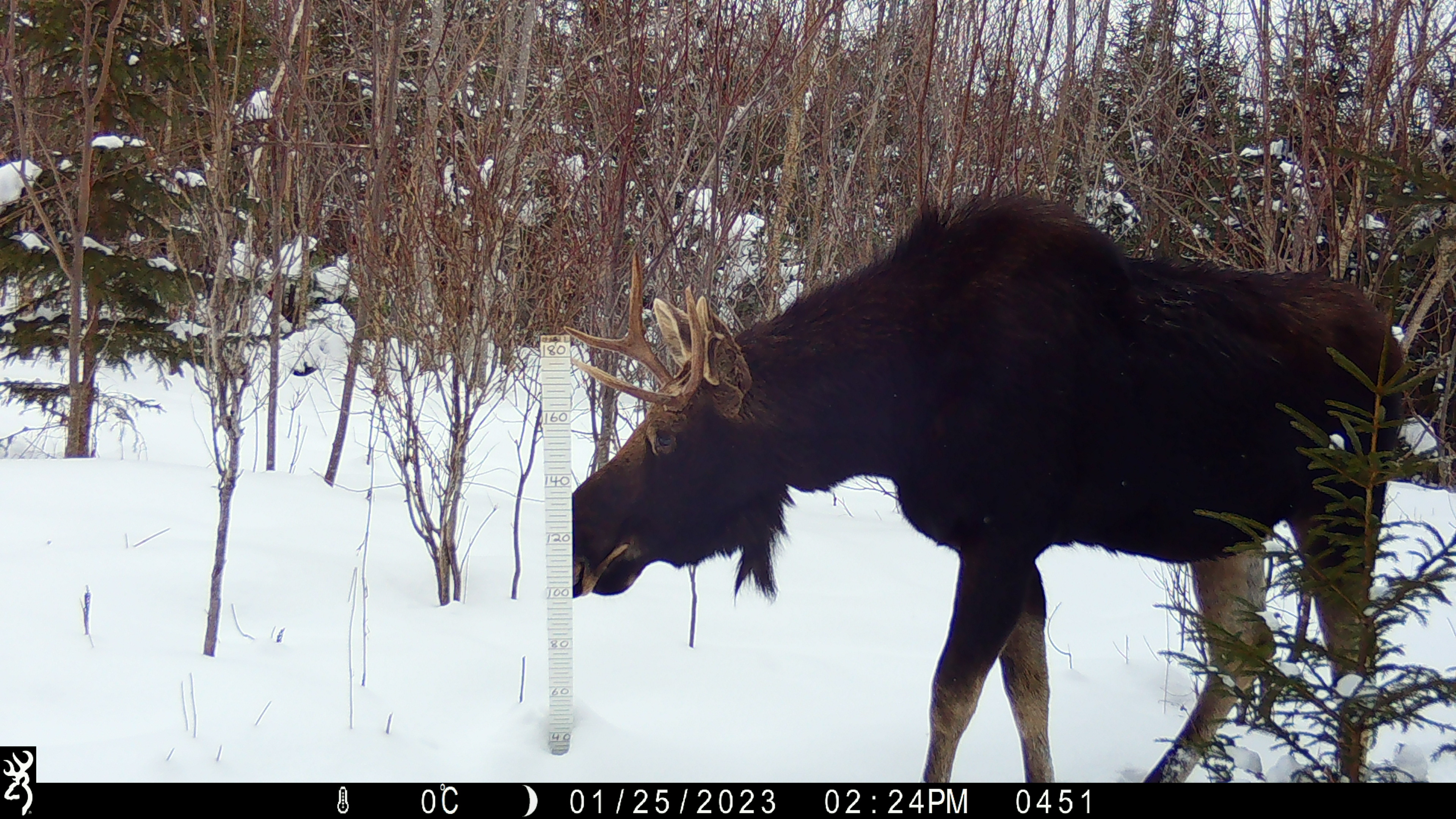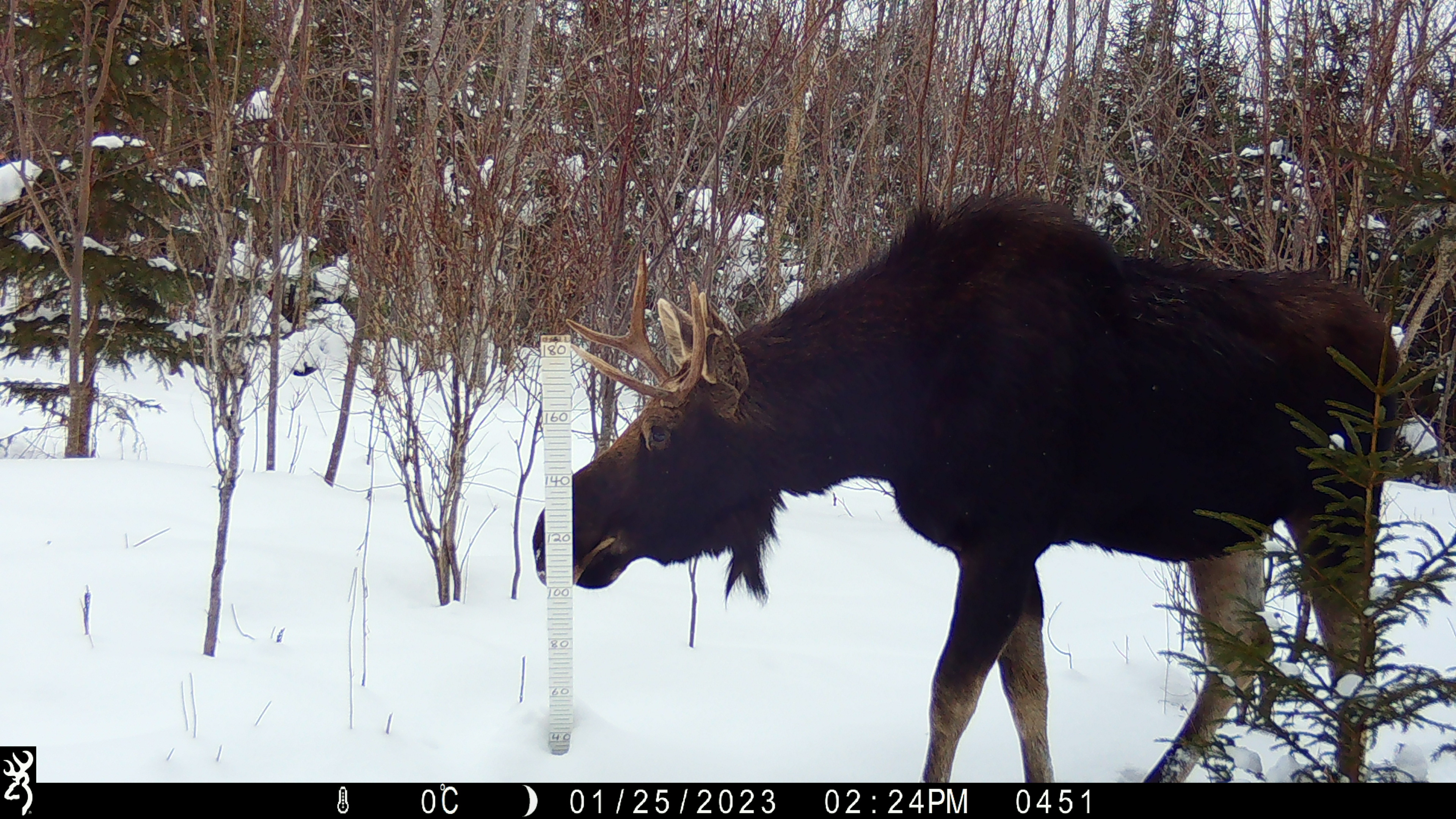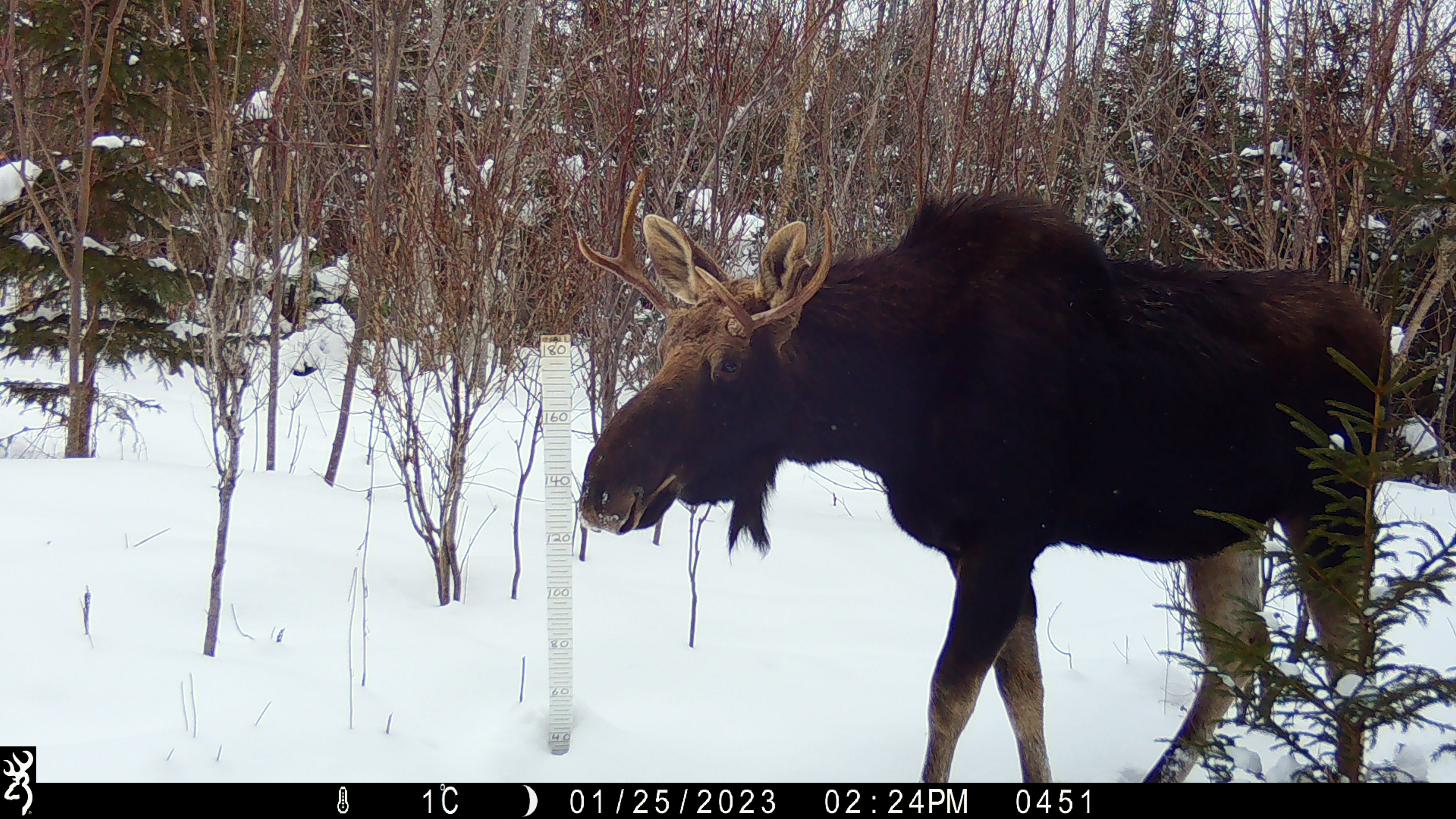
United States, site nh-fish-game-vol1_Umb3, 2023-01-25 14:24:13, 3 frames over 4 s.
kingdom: Animalia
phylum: Chordata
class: Mammalia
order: Artiodactyla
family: Cervidae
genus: Alces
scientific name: Alces alces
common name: moose